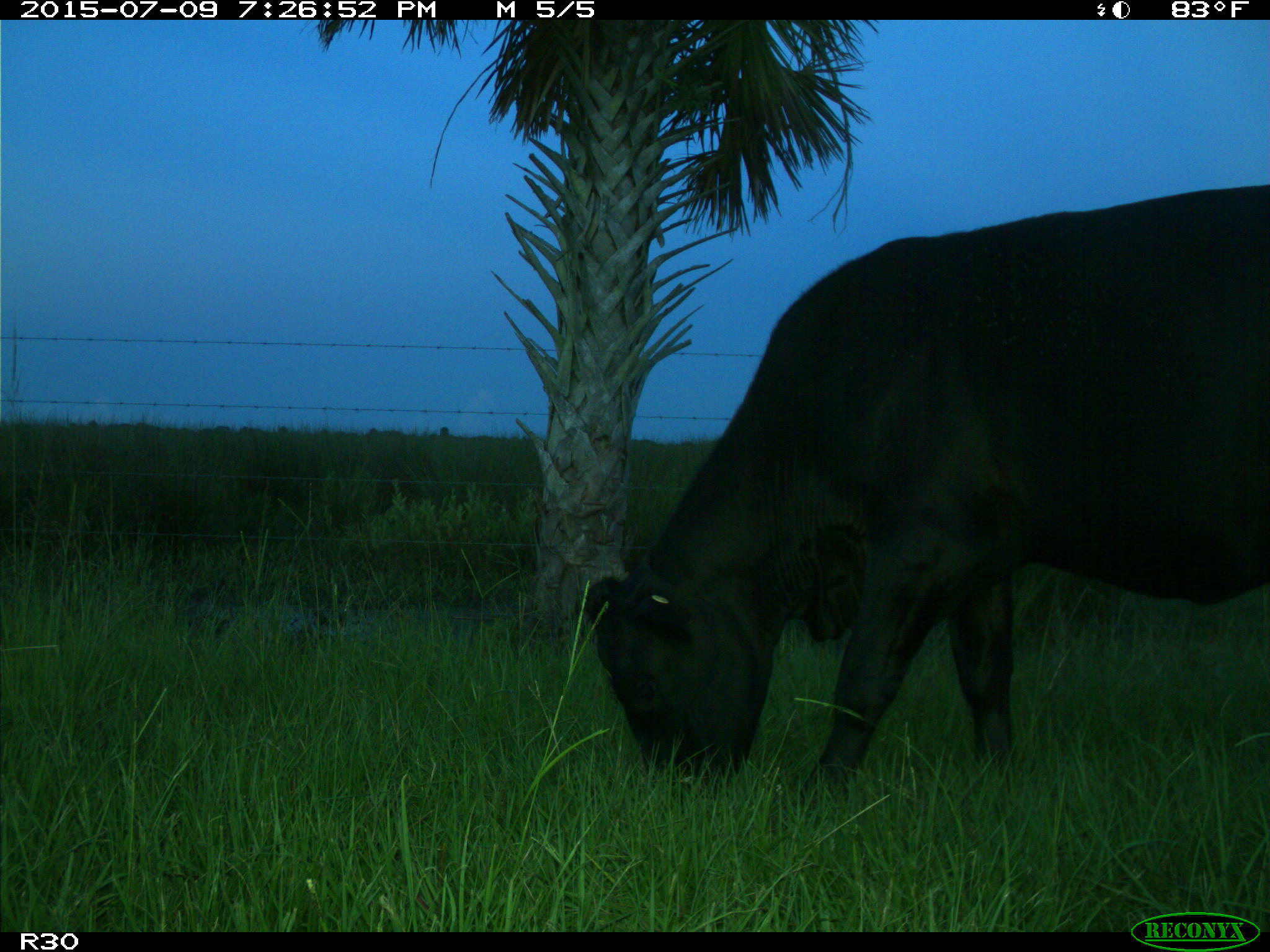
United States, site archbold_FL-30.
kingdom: Animalia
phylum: Chordata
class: Mammalia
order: Artiodactyla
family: Bovidae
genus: Bos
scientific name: Bos taurus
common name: domestic cow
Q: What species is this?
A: Bos taurus (domestic cow).